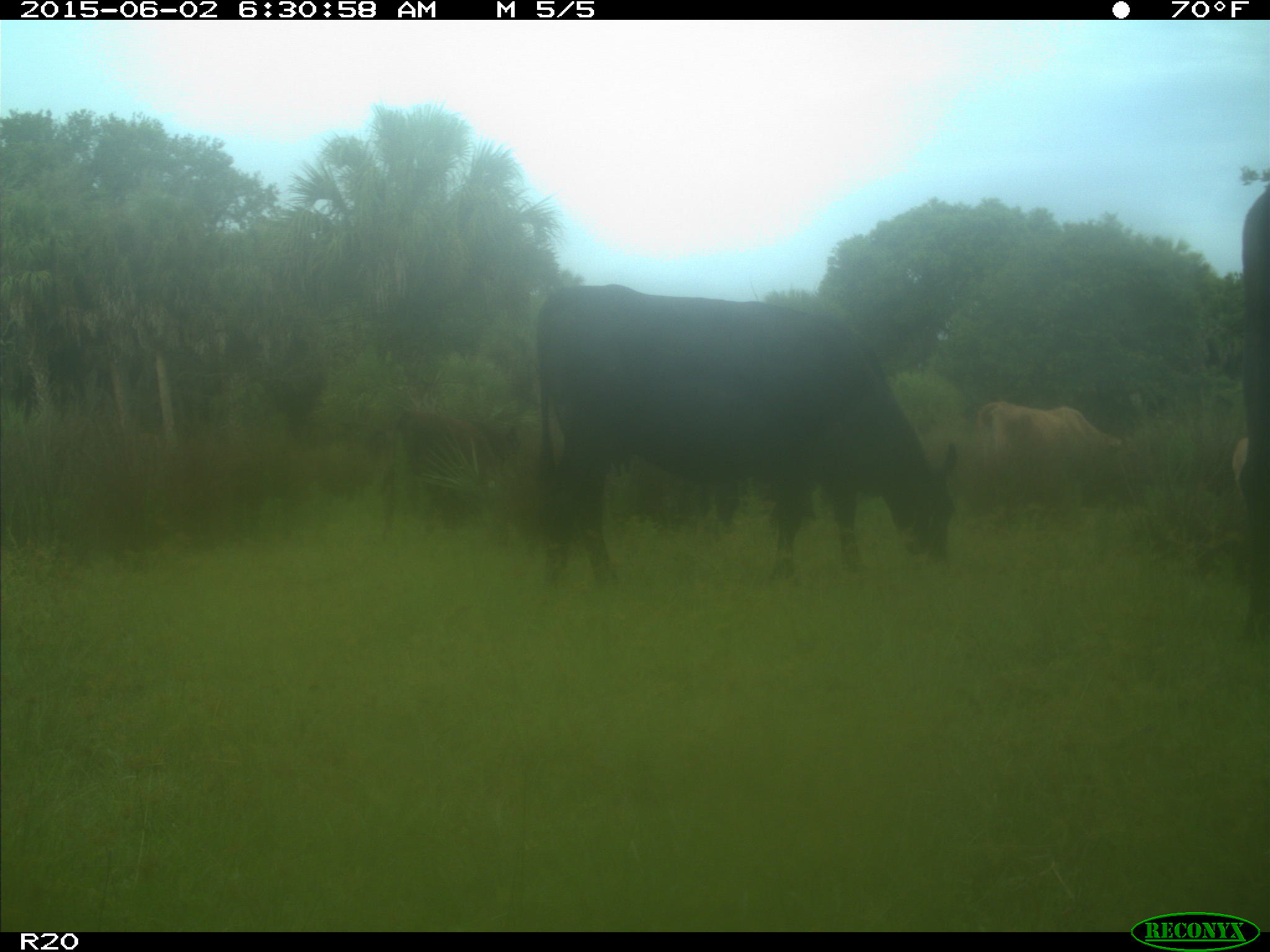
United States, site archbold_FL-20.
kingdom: Animalia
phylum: Chordata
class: Mammalia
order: Artiodactyla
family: Bovidae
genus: Bos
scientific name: Bos taurus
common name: domestic cow